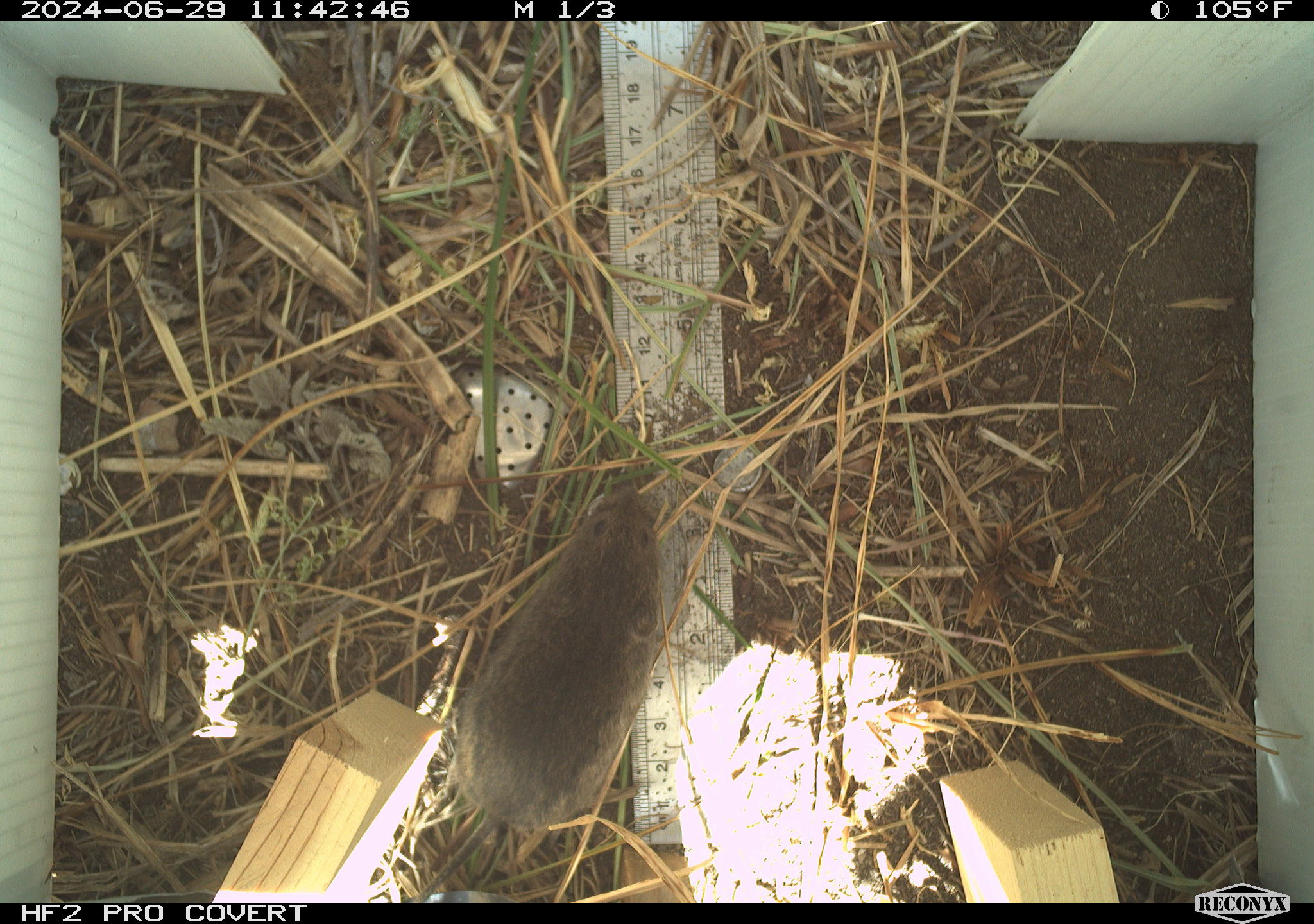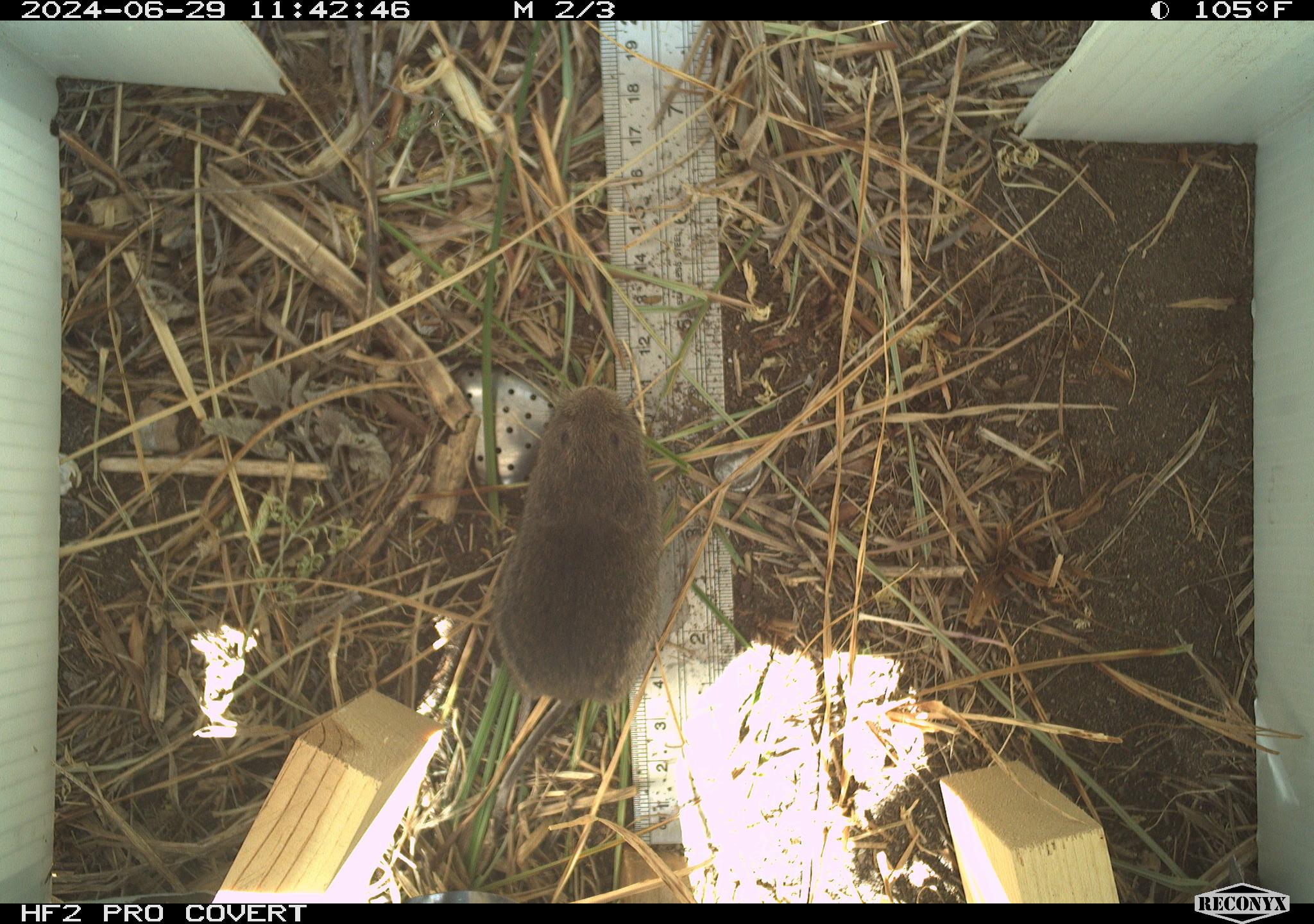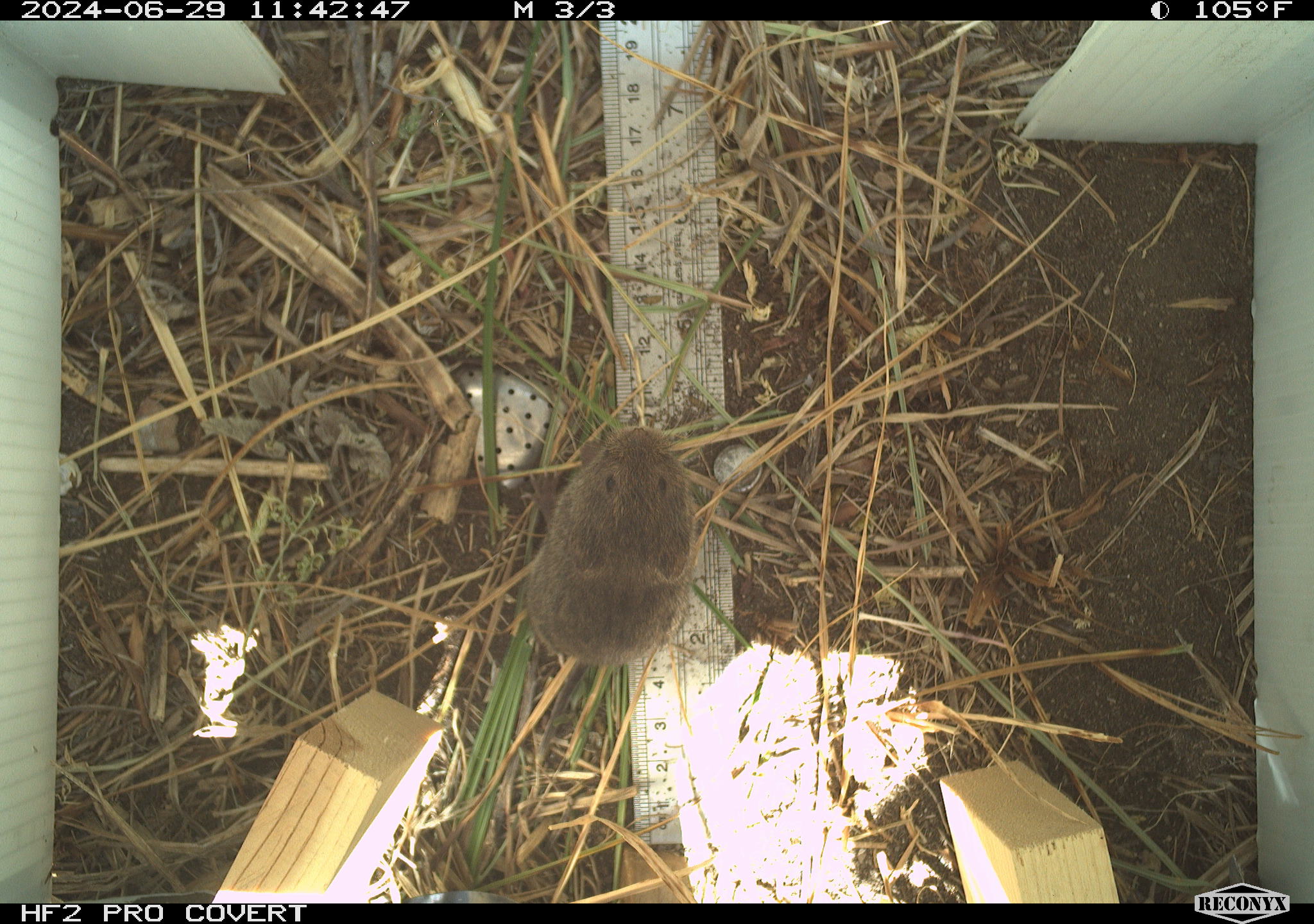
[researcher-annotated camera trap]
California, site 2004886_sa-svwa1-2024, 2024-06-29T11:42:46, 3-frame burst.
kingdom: Animalia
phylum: Chordata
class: Mammalia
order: Rodentia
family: Cricetidae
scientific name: Arvicolinae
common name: voles, lemmings, and muskrats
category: arvicolinae subfamily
Arvicolinae subfamily (voles, lemmings, and muskrats) (Arvicolinae).